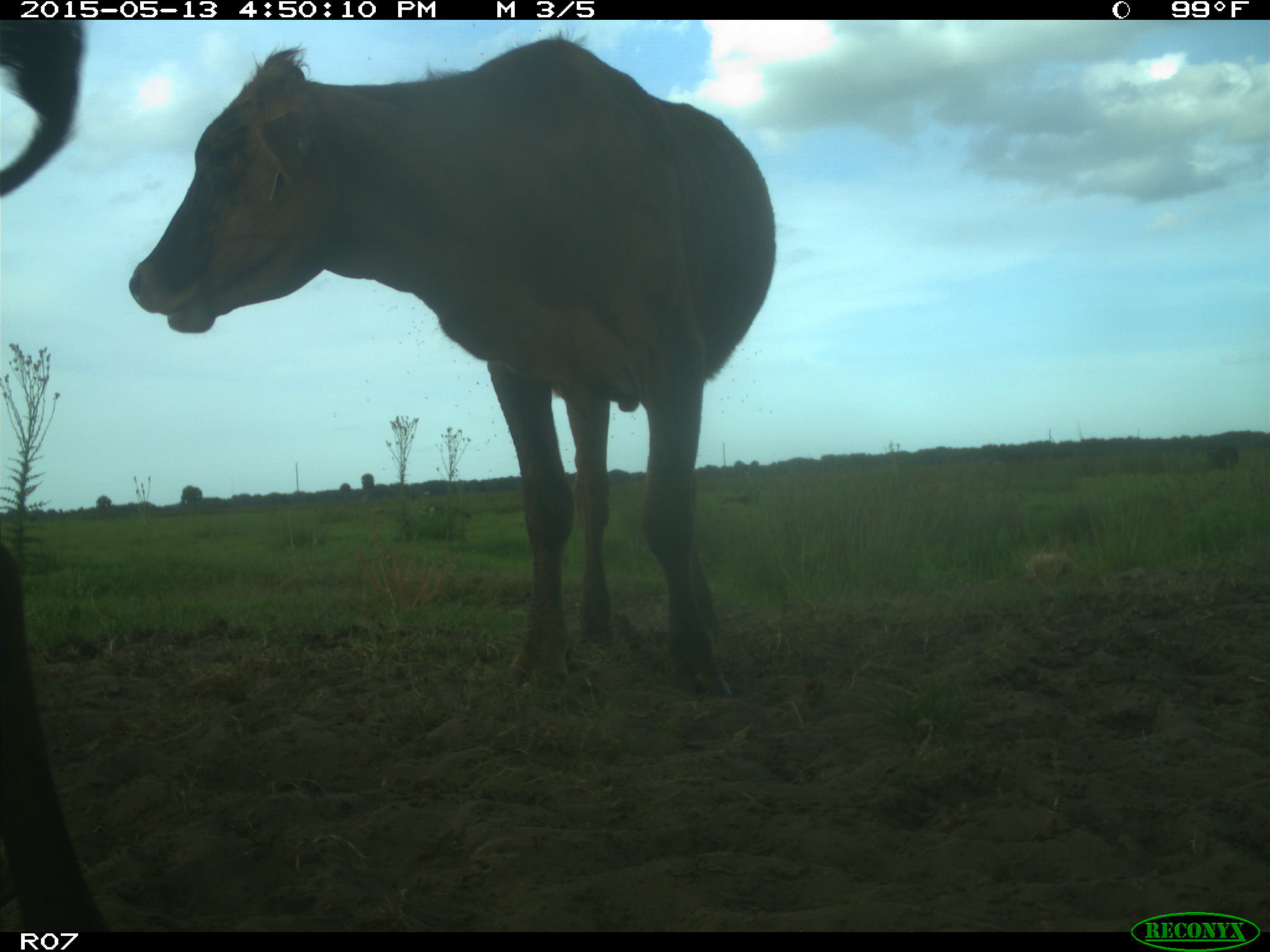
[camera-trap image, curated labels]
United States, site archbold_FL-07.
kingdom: Animalia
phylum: Chordata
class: Mammalia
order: Artiodactyla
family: Bovidae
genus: Bos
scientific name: Bos taurus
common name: domestic cow